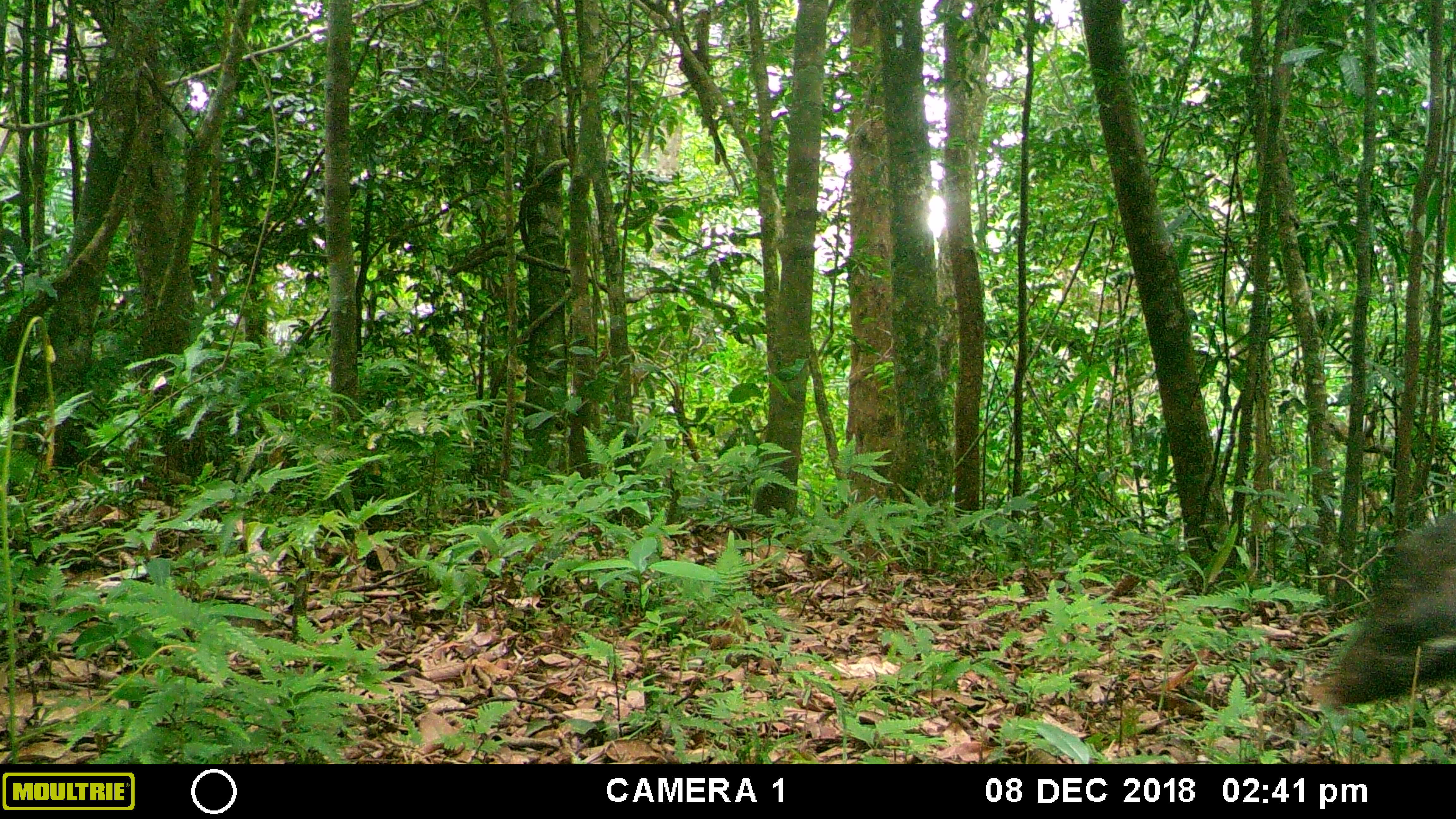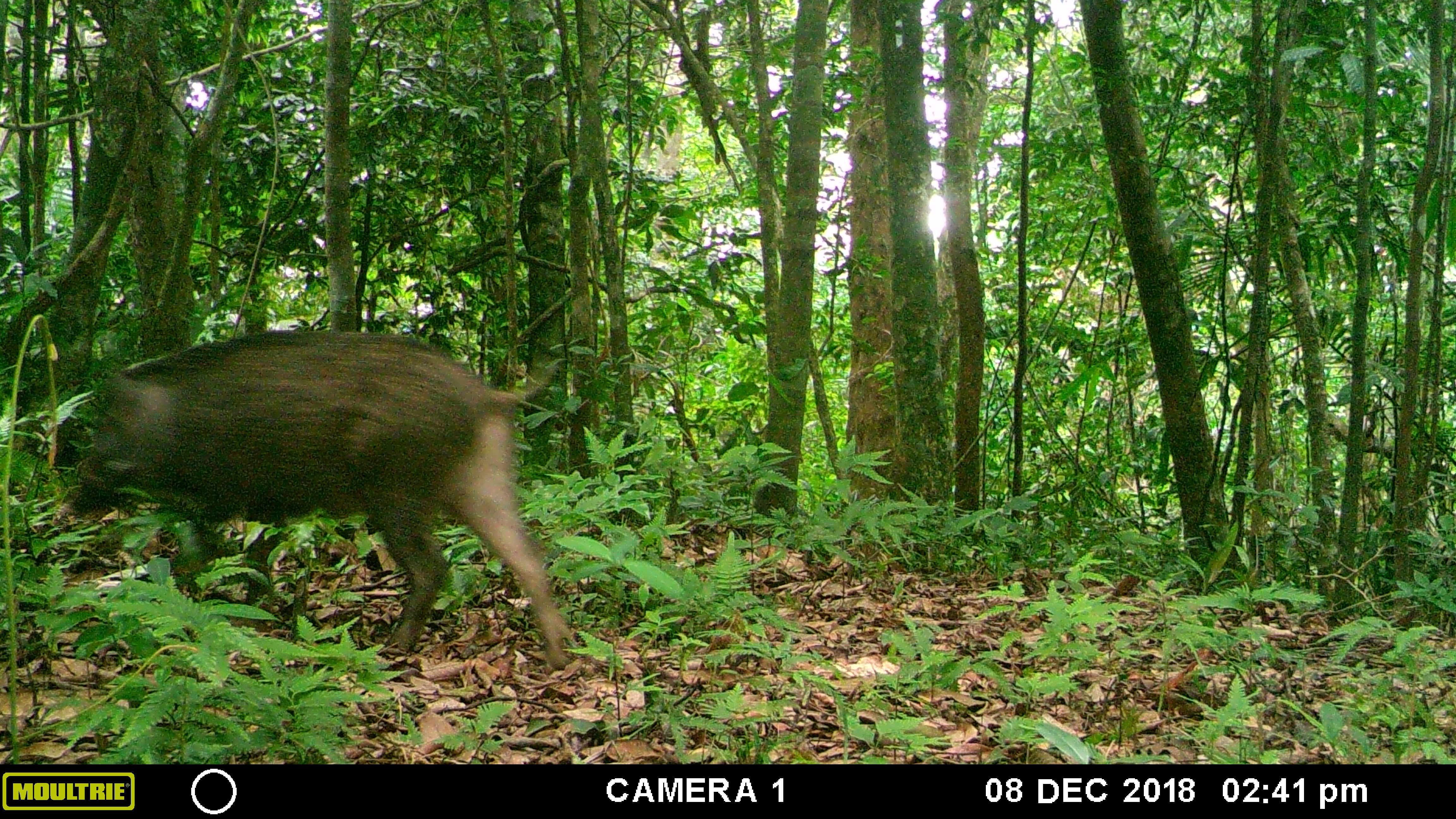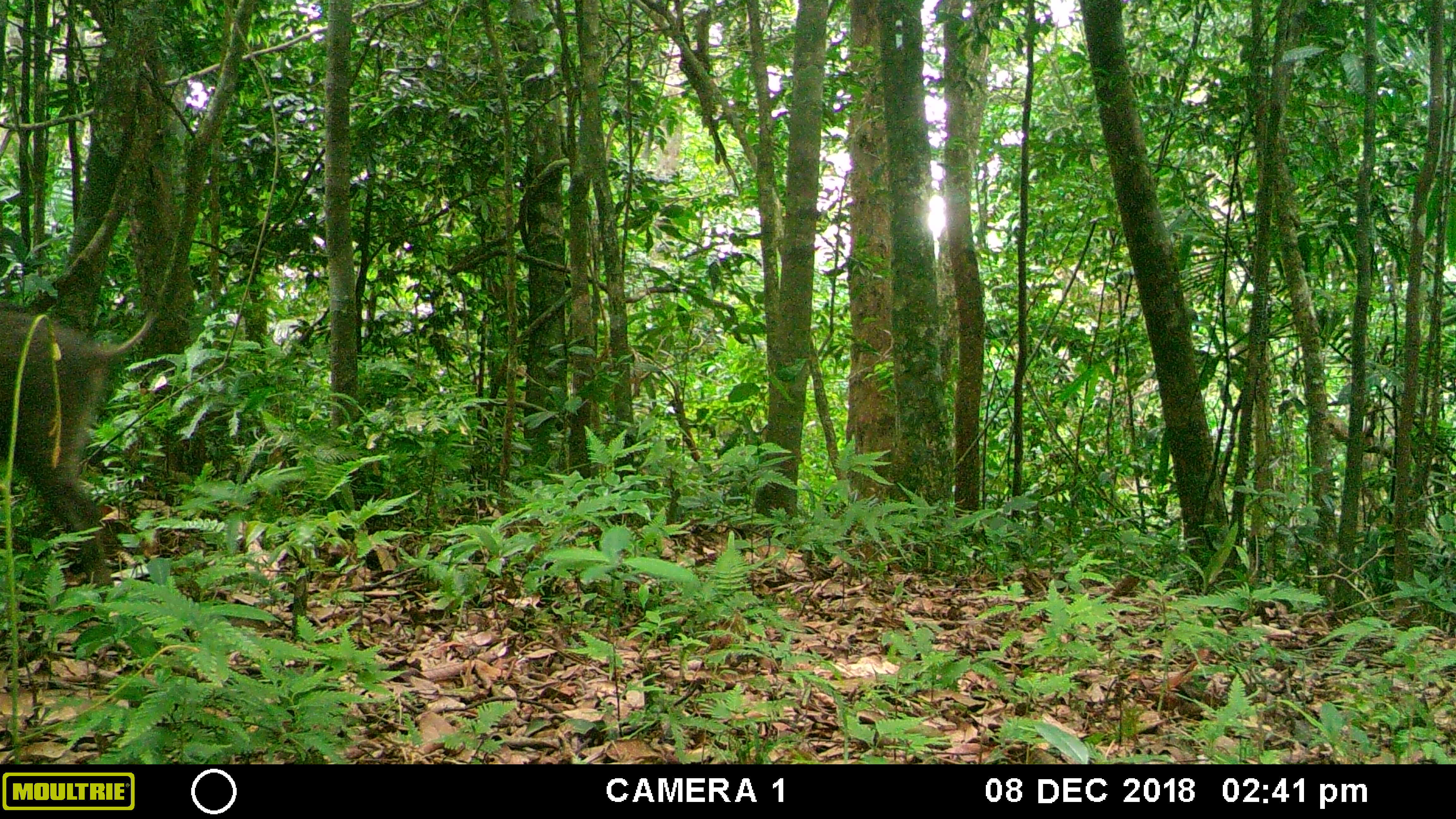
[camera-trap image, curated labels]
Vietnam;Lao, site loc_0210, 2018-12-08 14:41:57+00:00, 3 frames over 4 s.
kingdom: Animalia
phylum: Chordata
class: Mammalia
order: Artiodactyla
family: Suidae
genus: Sus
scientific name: Sus scrofa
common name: eurasian wild pig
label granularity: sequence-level